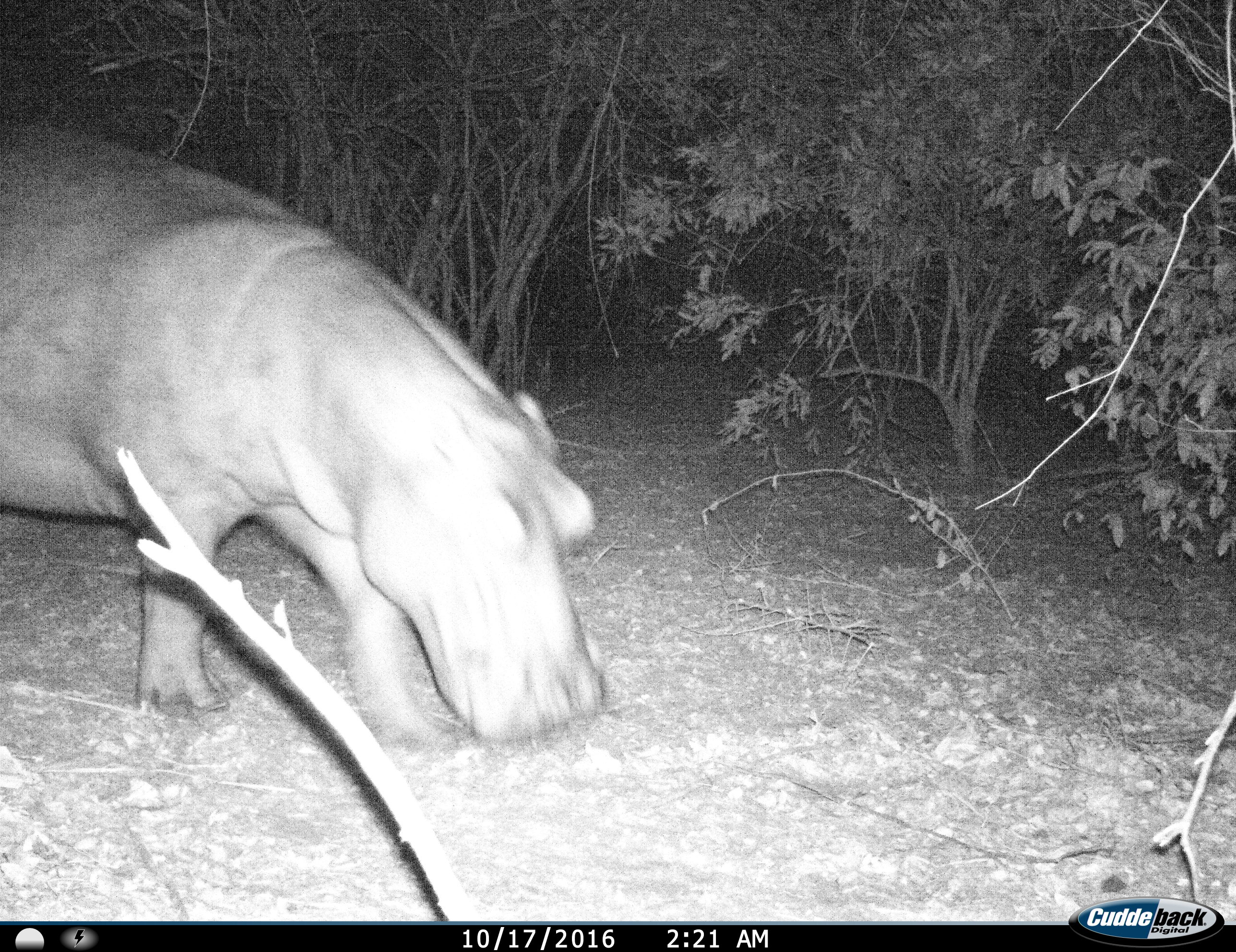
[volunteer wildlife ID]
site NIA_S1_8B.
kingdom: Animalia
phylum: Chordata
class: Mammalia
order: Artiodactyla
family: Hippopotamidae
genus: Hippopotamus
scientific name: Hippopotamus amphibius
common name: hippopotamus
Hippopotamus (Hippopotamus amphibius), count 1. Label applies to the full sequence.